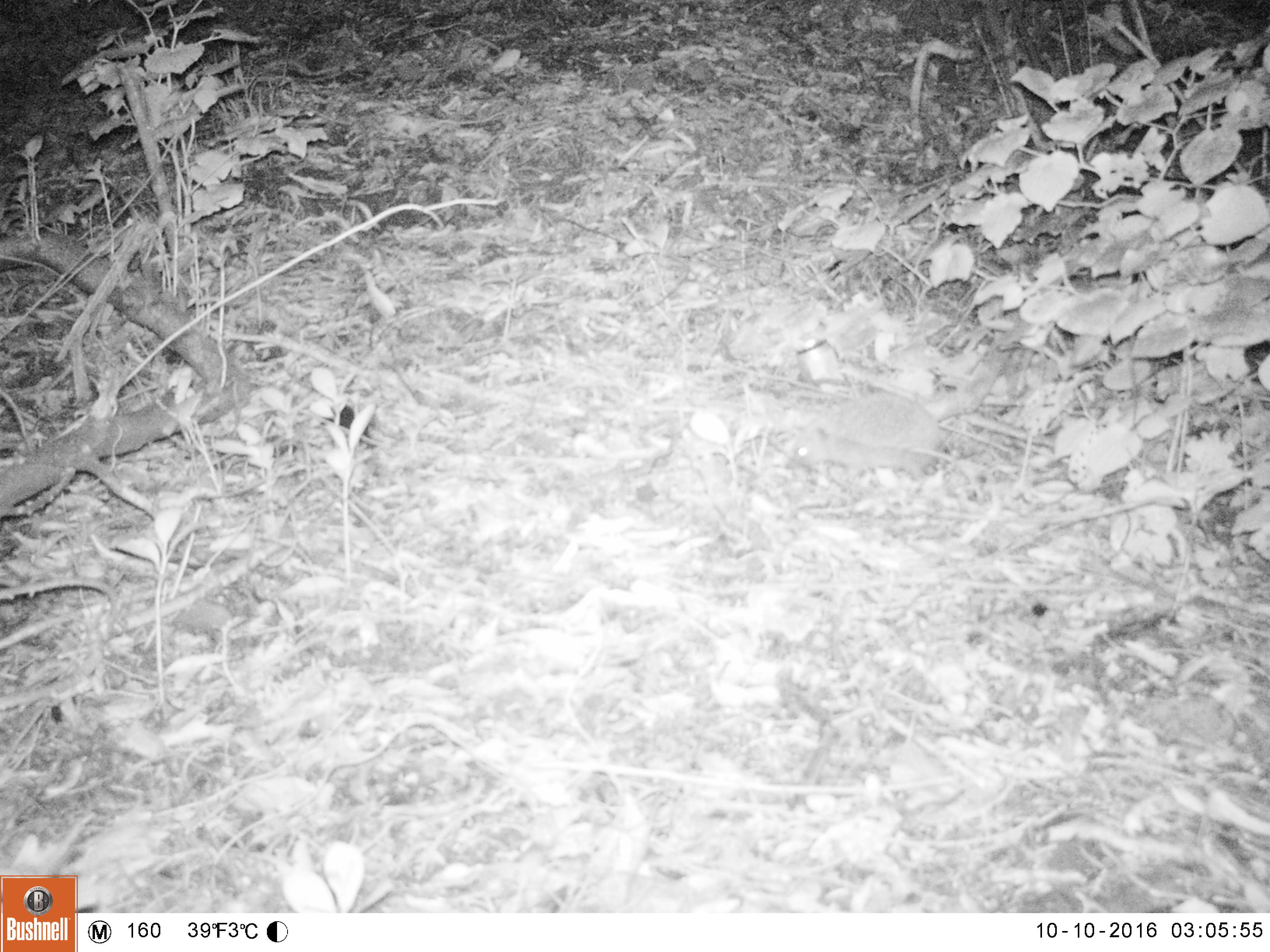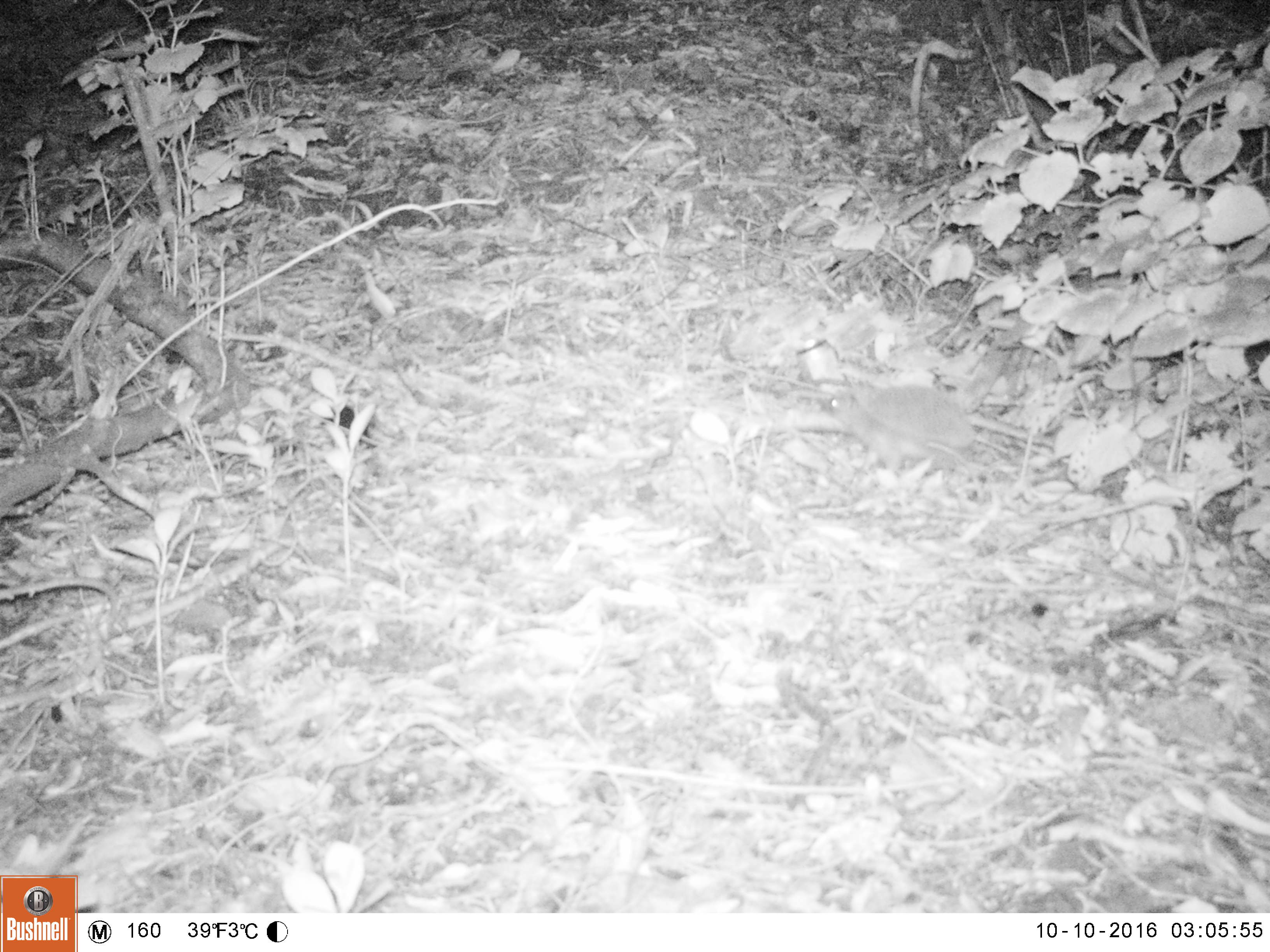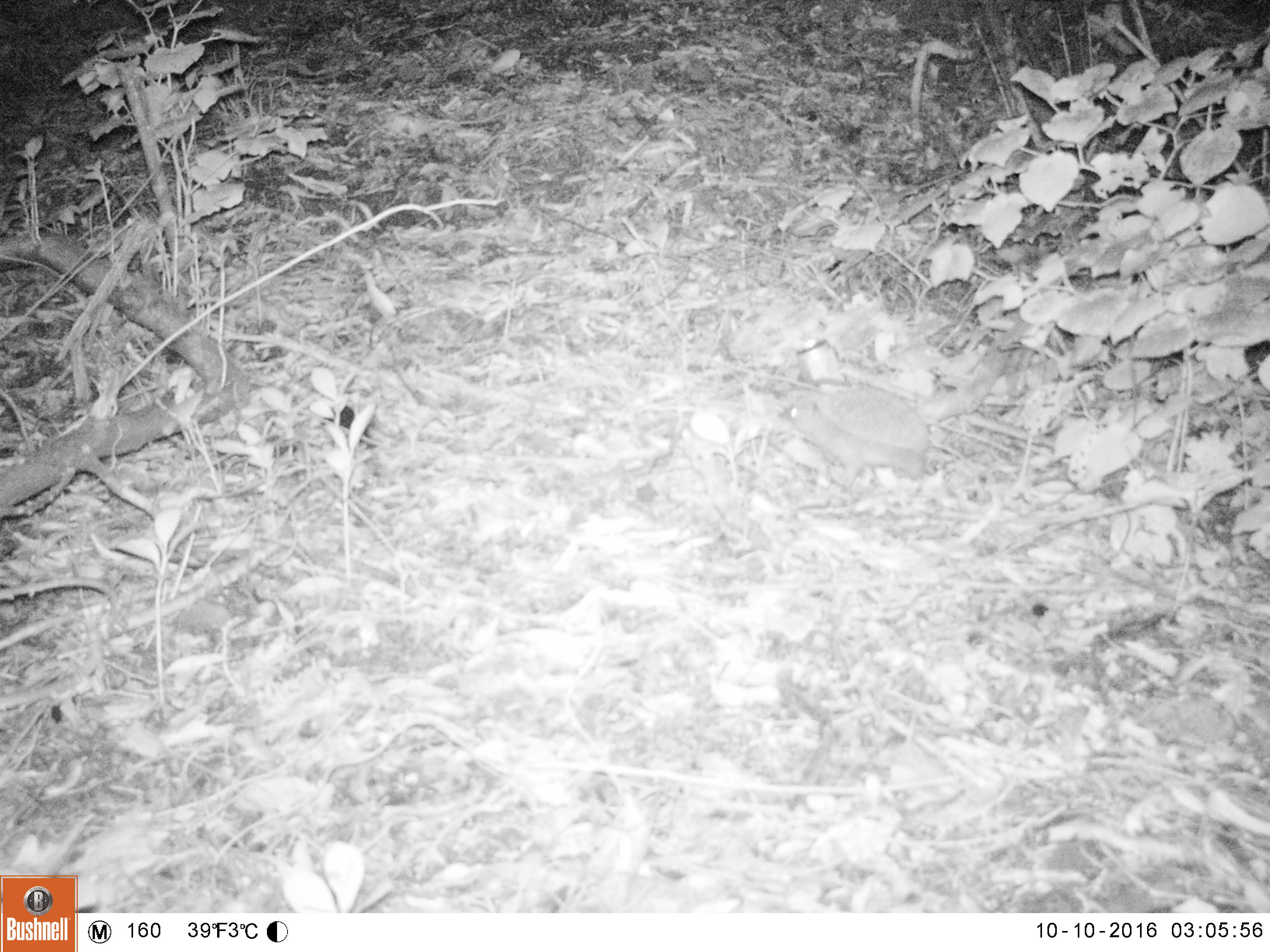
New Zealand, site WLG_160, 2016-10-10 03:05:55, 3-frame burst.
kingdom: Animalia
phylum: Chordata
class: Mammalia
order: Eulipotyphla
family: Erinaceidae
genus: Erinaceus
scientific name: Erinaceus europaeus europaeus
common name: european hedgehog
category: hedgehog